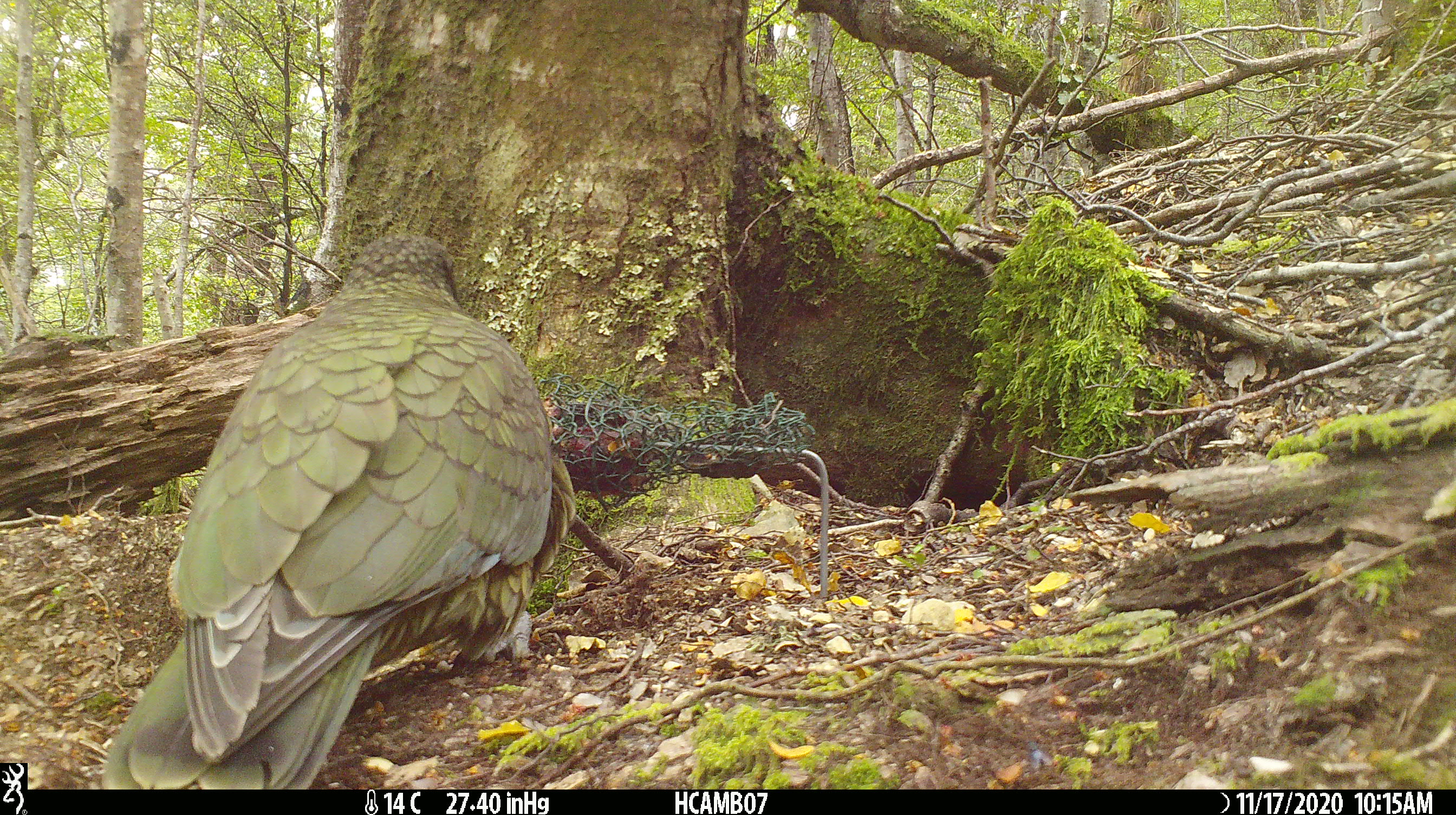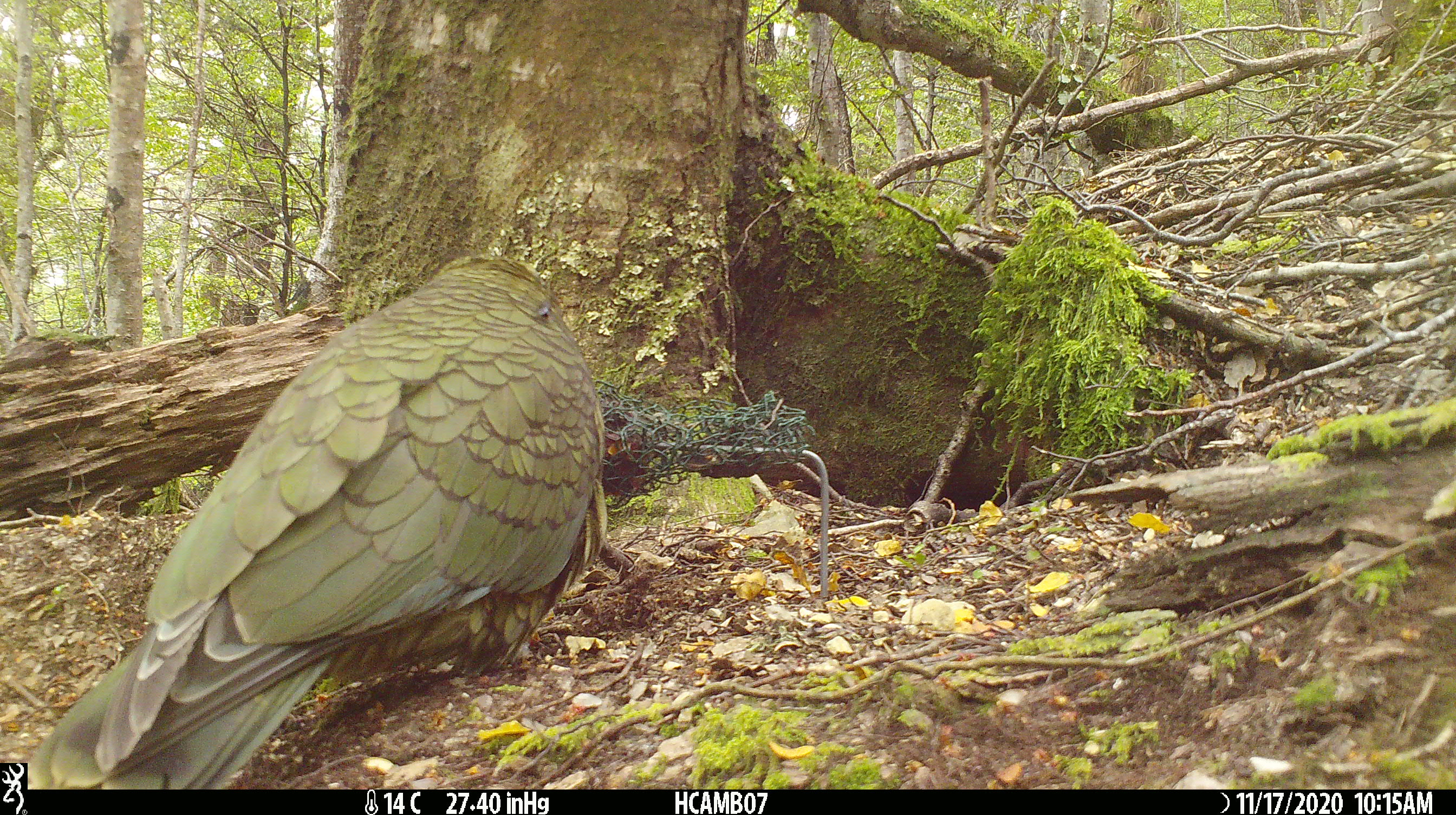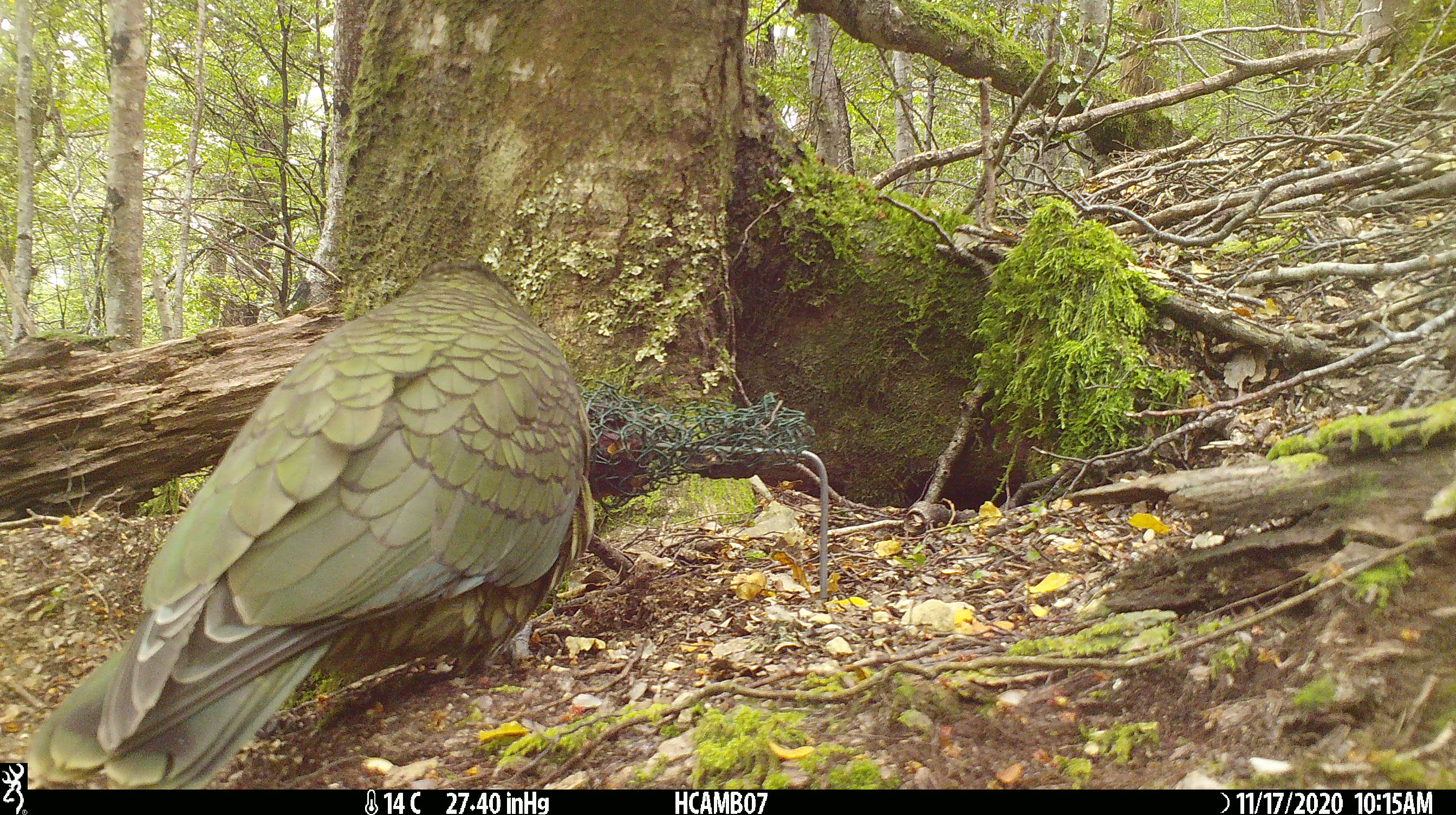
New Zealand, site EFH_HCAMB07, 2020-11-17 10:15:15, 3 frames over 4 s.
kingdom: Animalia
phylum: Chordata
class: Aves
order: Psittaciformes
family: Strigopidae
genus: Nestor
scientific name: Nestor notabilis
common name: kea